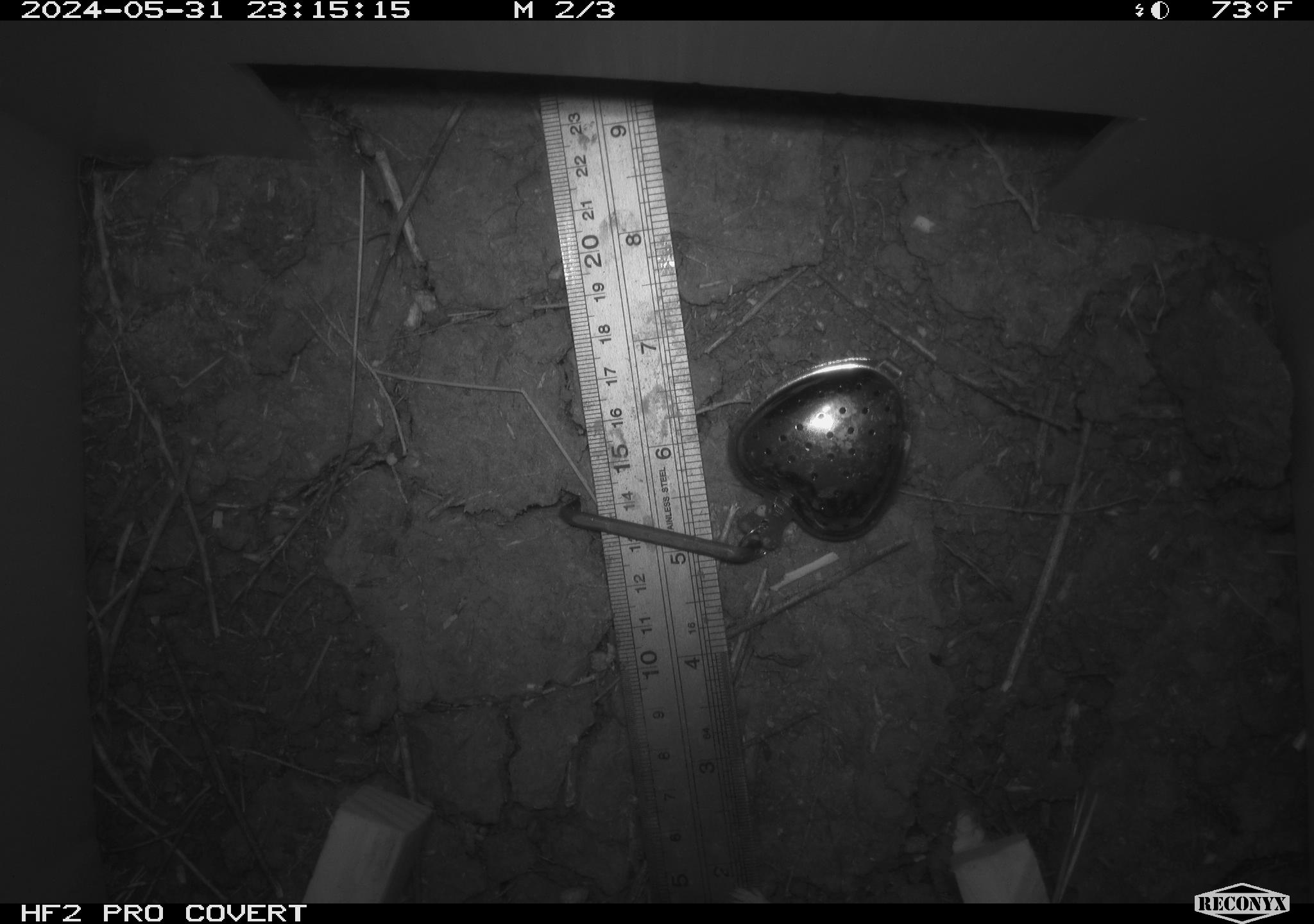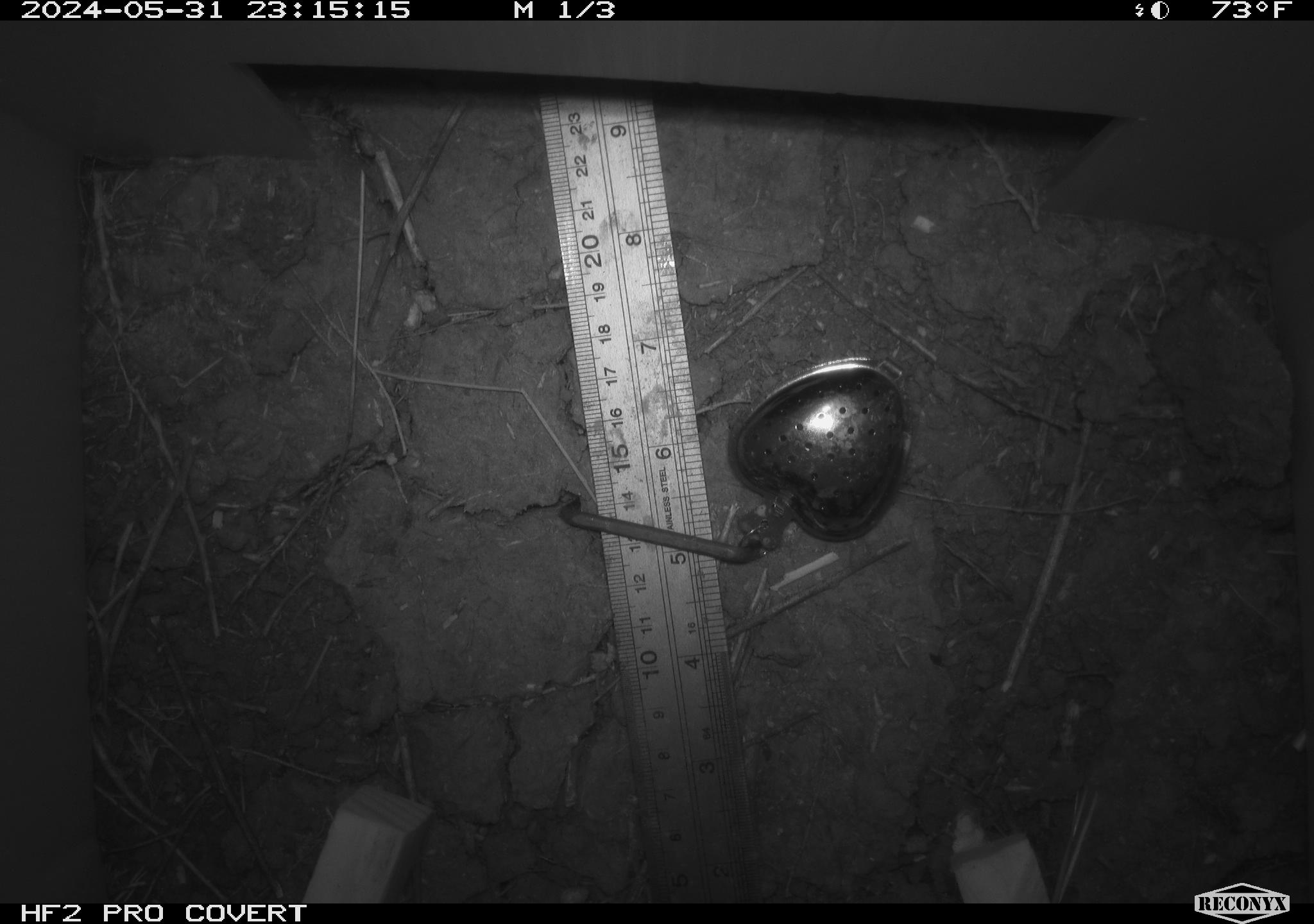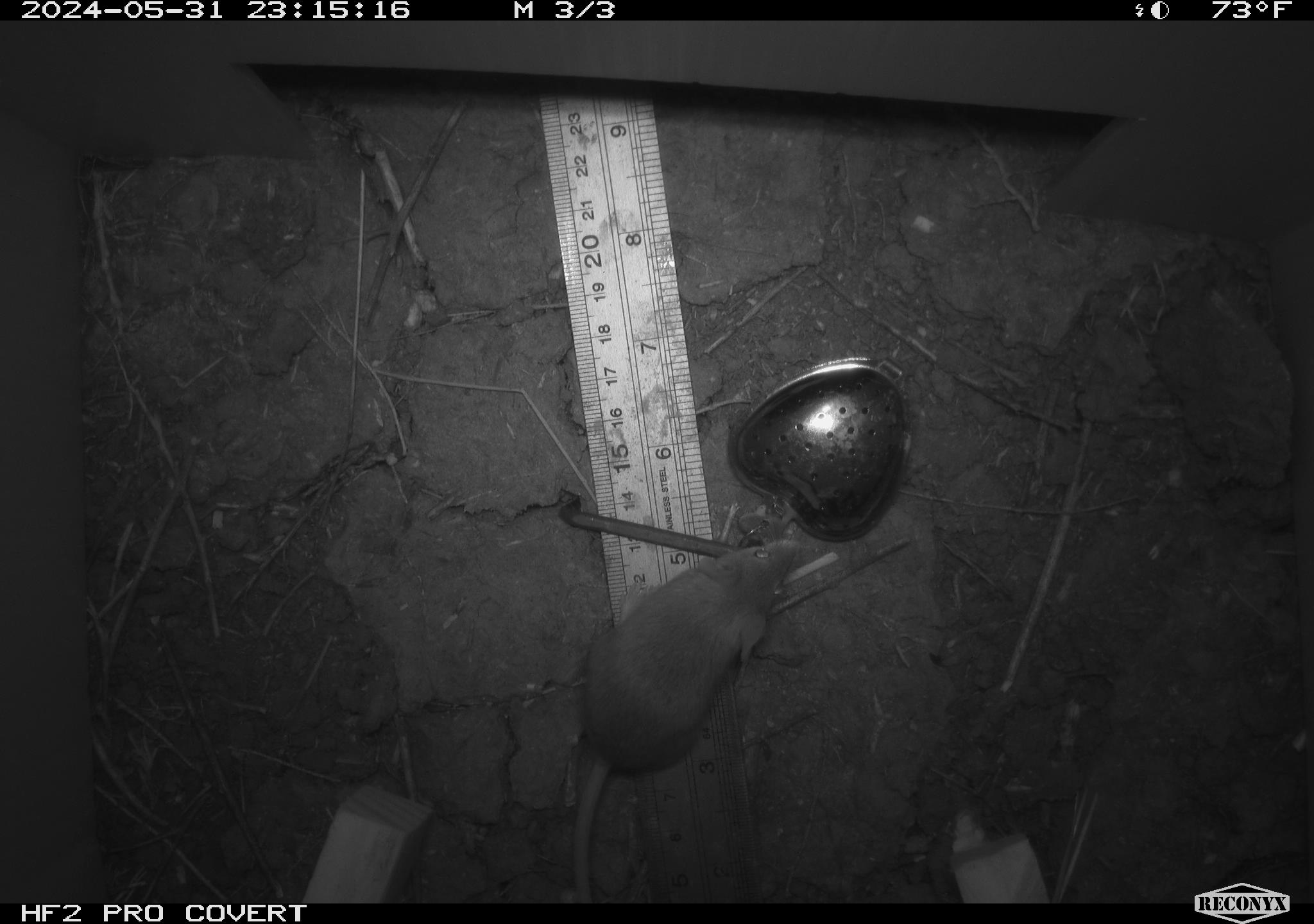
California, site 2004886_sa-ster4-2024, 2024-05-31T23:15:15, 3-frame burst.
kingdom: Animalia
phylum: Chordata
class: Mammalia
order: Rodentia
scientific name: Rodentia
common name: mouse species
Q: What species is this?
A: Mouse species (Rodentia).